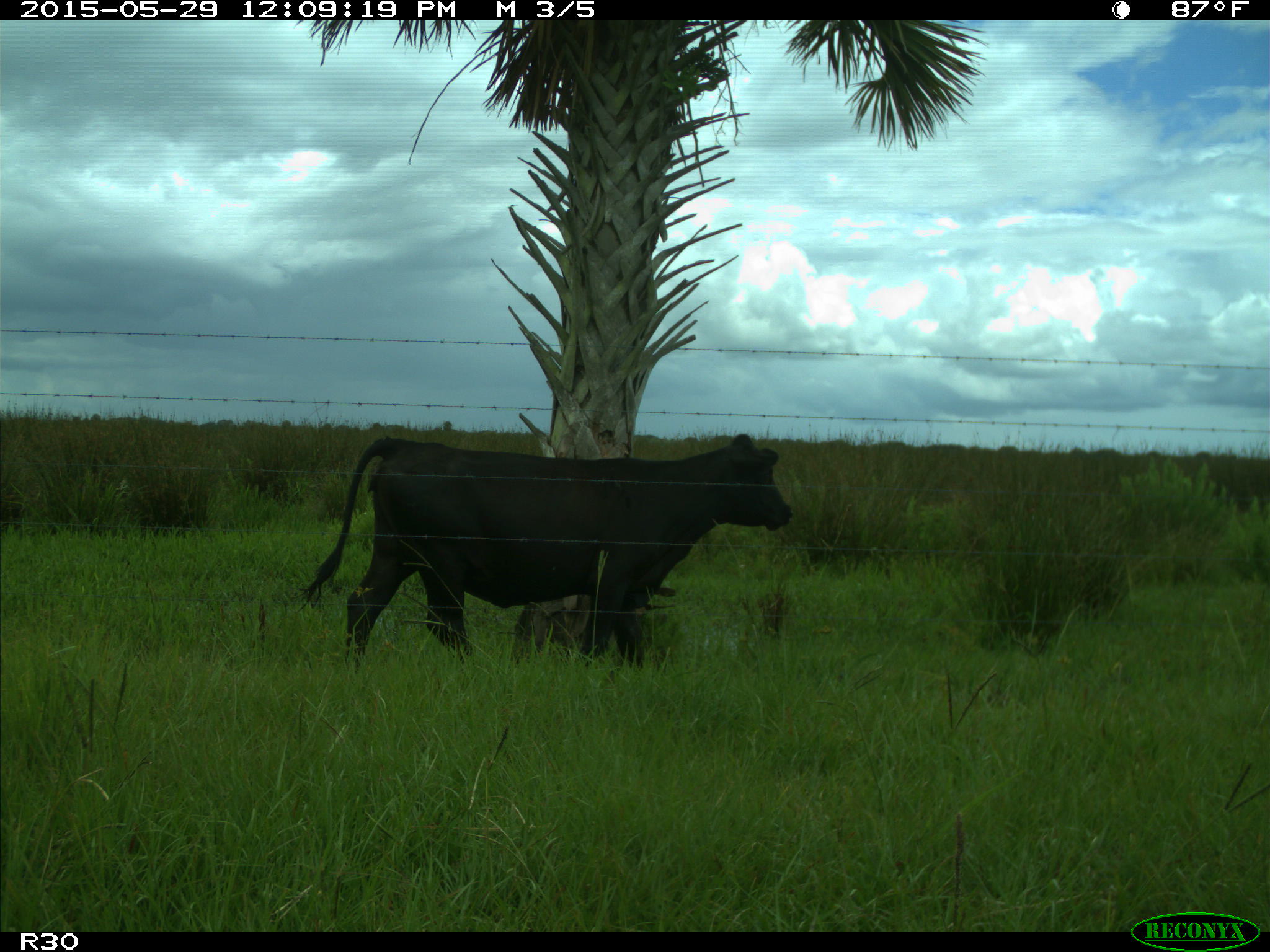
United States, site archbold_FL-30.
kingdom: Animalia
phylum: Chordata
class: Mammalia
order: Artiodactyla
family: Bovidae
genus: Bos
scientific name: Bos taurus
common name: domestic cow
Bos taurus (domestic cow).